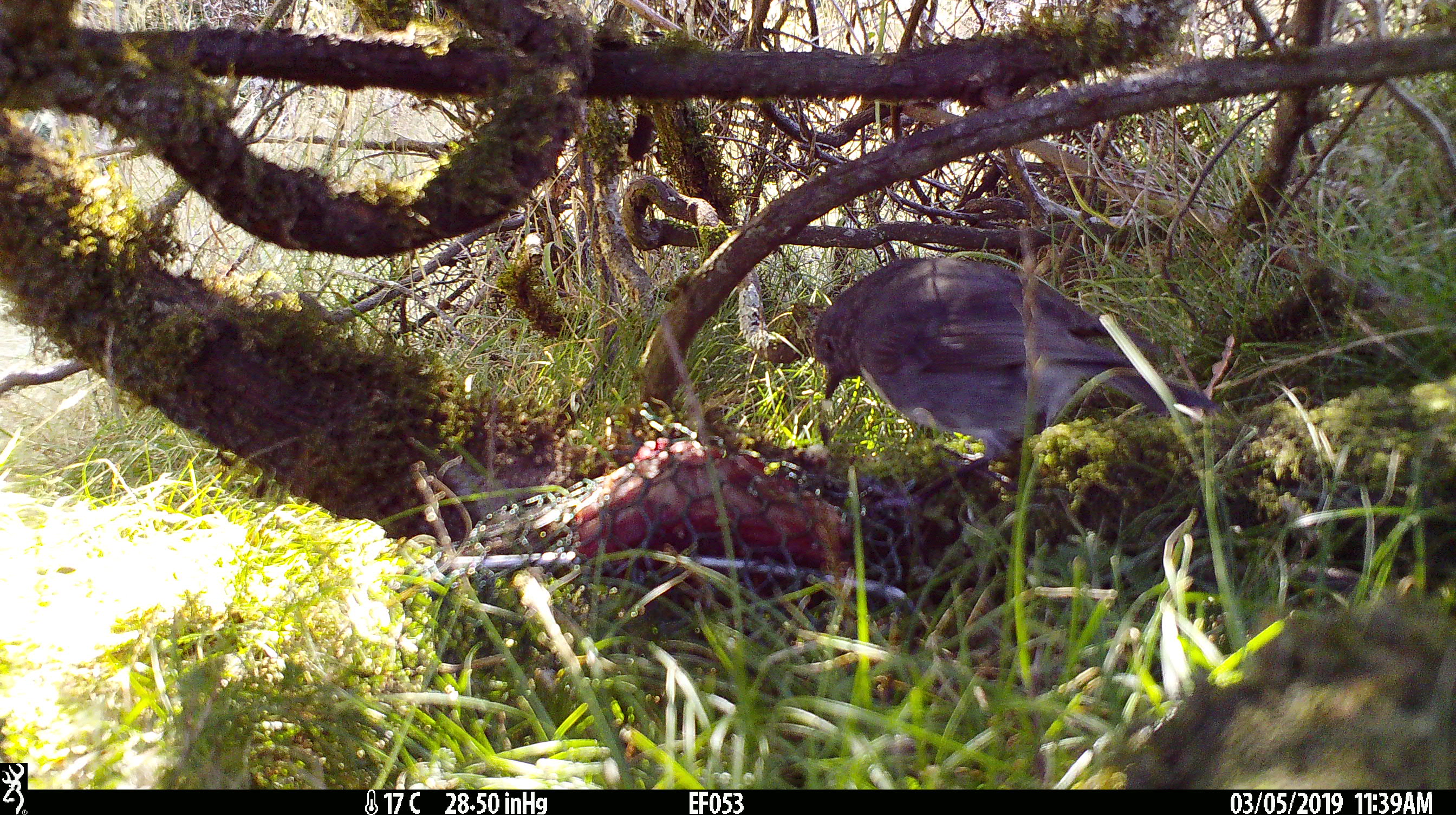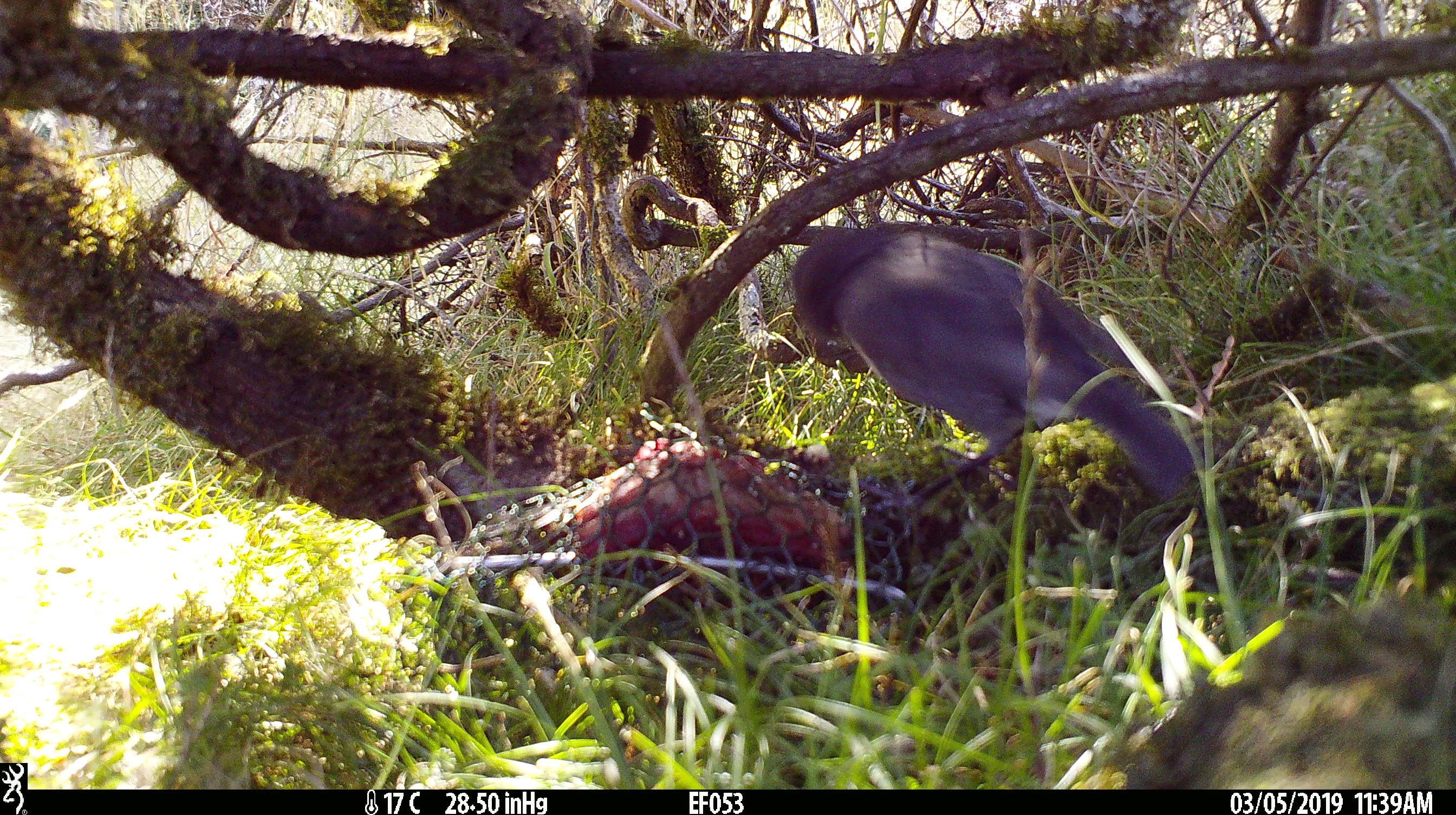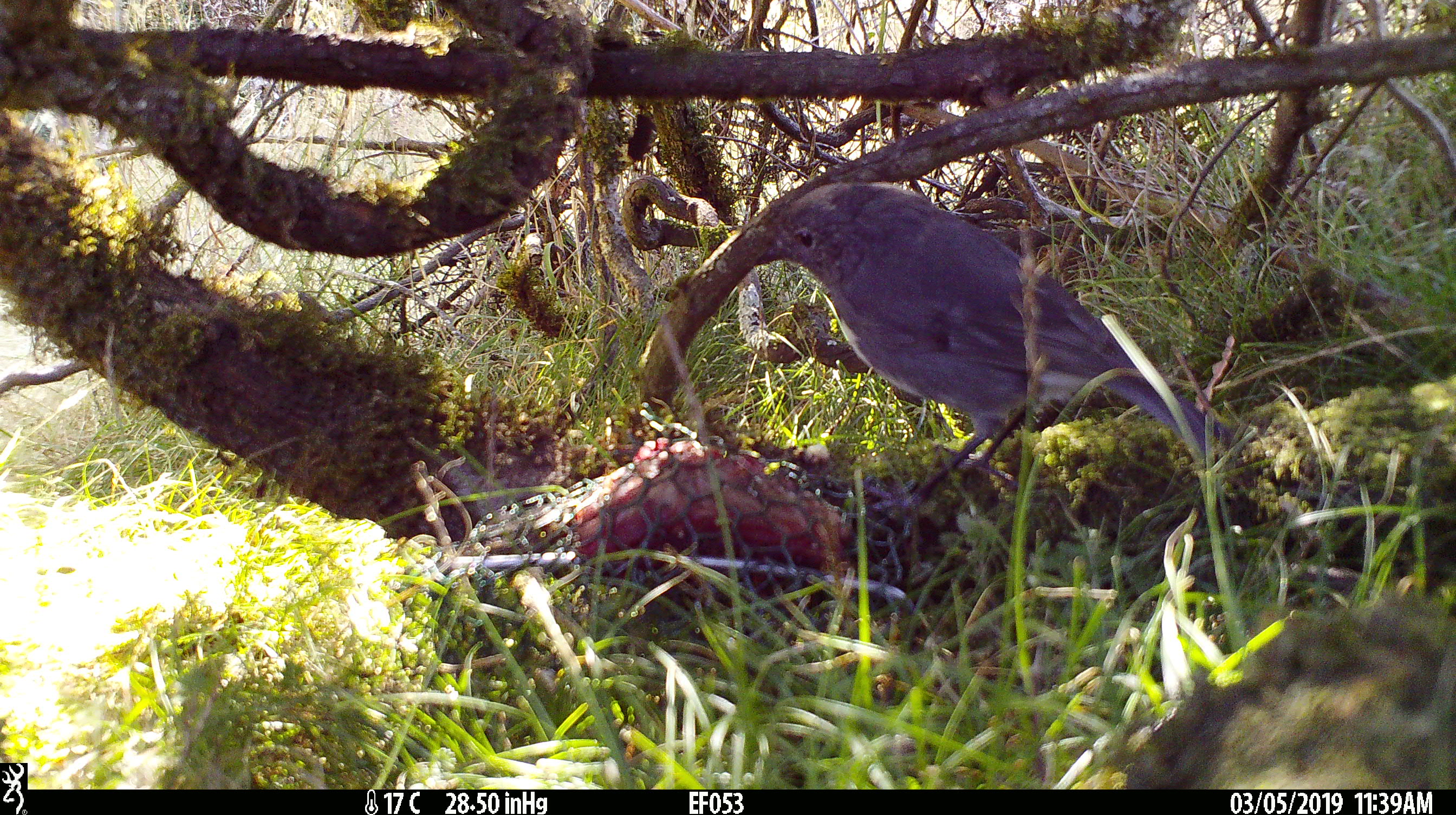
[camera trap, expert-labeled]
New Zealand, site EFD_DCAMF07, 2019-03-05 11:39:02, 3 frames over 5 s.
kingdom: Animalia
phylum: Chordata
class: Aves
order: Passeriformes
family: Petroicidae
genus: Petroica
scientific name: Petroica australis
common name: new zealand robin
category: robin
Robin (new zealand robin) (Petroica australis).